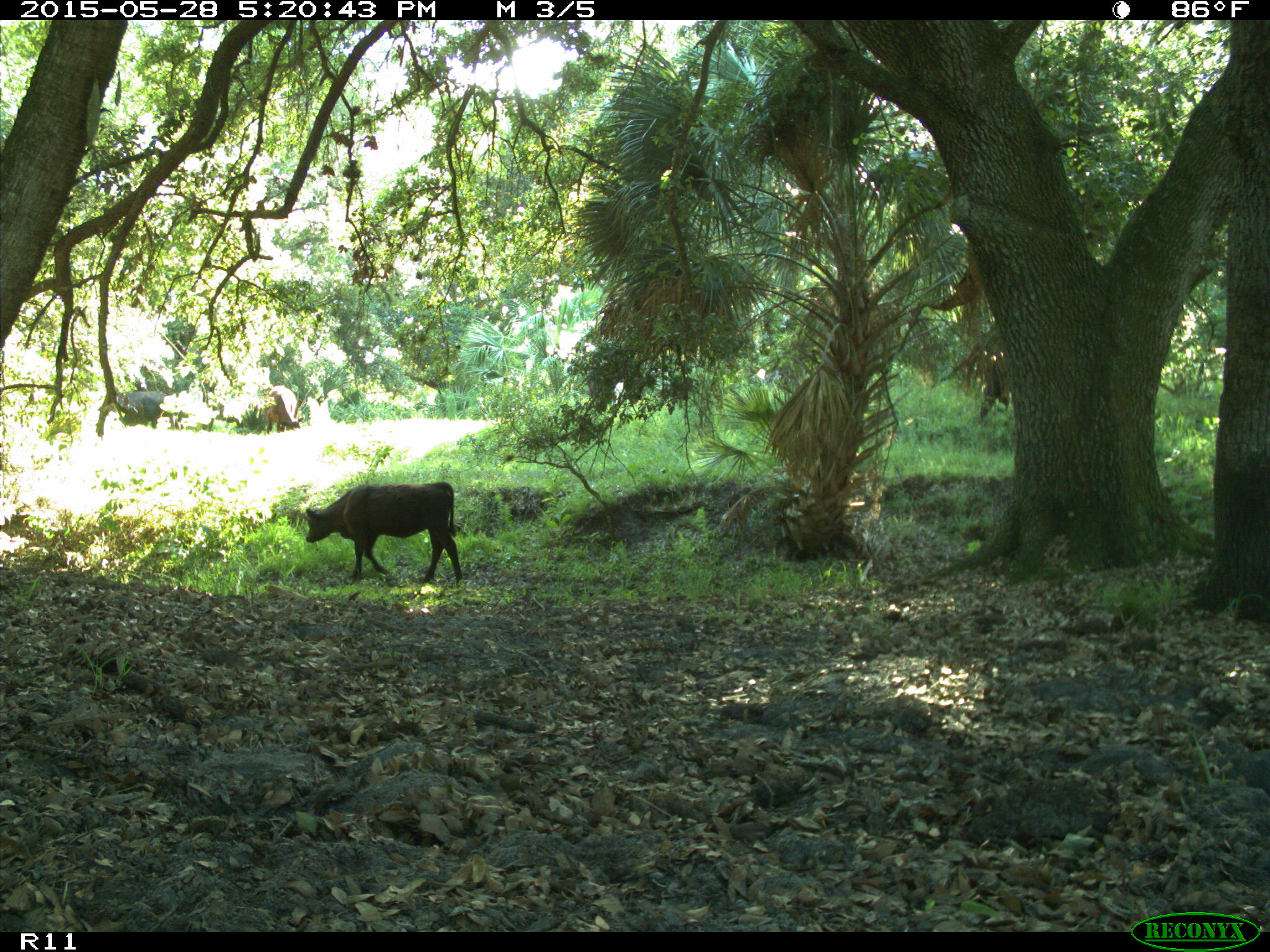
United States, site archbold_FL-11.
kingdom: Animalia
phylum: Chordata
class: Mammalia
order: Artiodactyla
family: Bovidae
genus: Bos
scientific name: Bos taurus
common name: domestic cow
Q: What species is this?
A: Bos taurus (domestic cow).